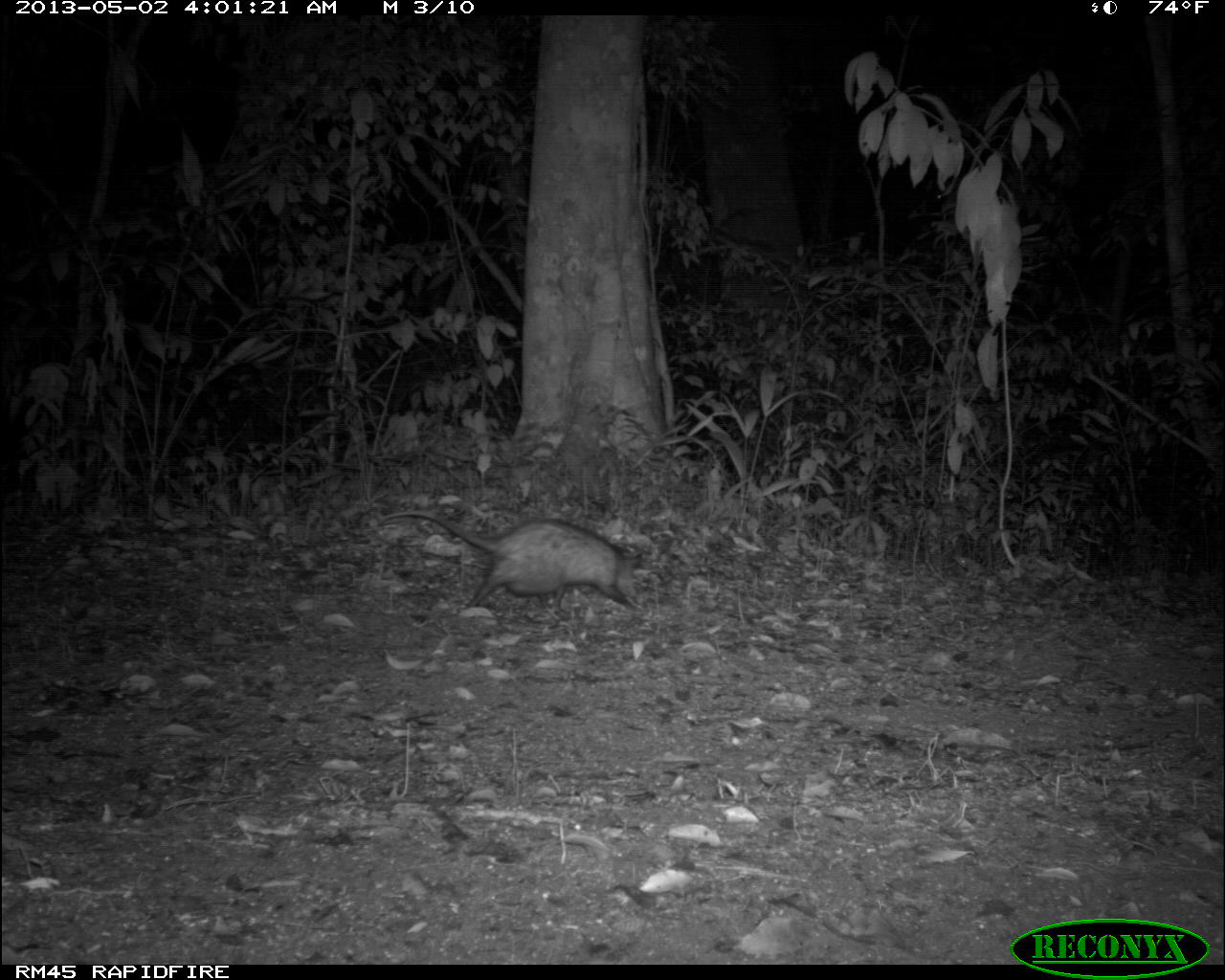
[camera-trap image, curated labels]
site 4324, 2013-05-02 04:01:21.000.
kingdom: Animalia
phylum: Chordata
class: Mammalia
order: Didelphimorphia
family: Didelphidae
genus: Didelphis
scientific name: Didelphis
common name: american opossums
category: didelphis sp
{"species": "didelphis sp (american opossums) (Didelphis)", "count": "1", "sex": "female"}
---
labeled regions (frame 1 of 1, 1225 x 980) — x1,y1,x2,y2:
didelphis sp: 374,498,659,620